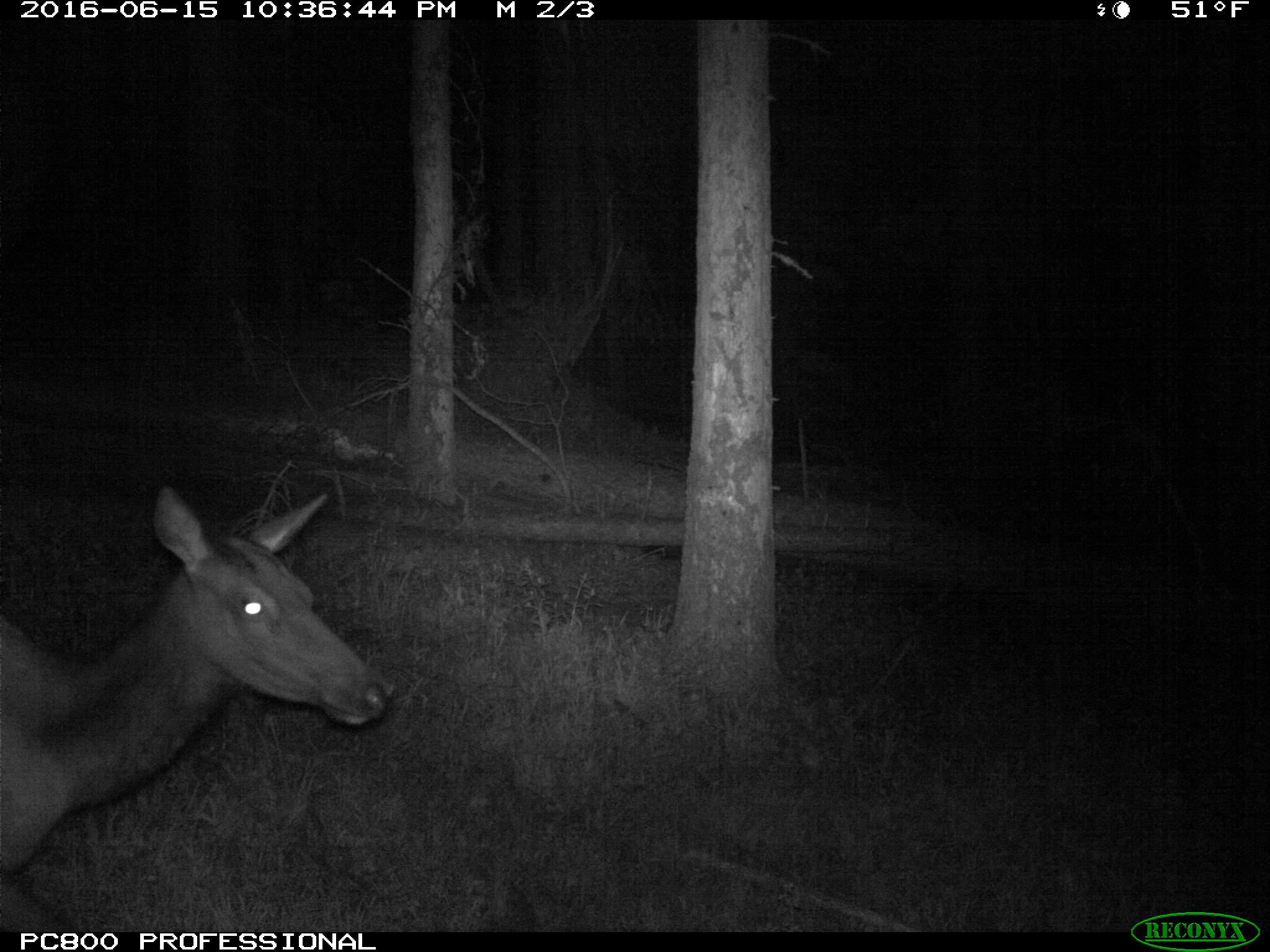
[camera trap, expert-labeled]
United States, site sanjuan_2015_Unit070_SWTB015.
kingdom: Animalia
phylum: Chordata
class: Mammalia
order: Artiodactyla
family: Cervidae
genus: Cervus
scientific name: Cervus elaphus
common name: red deer